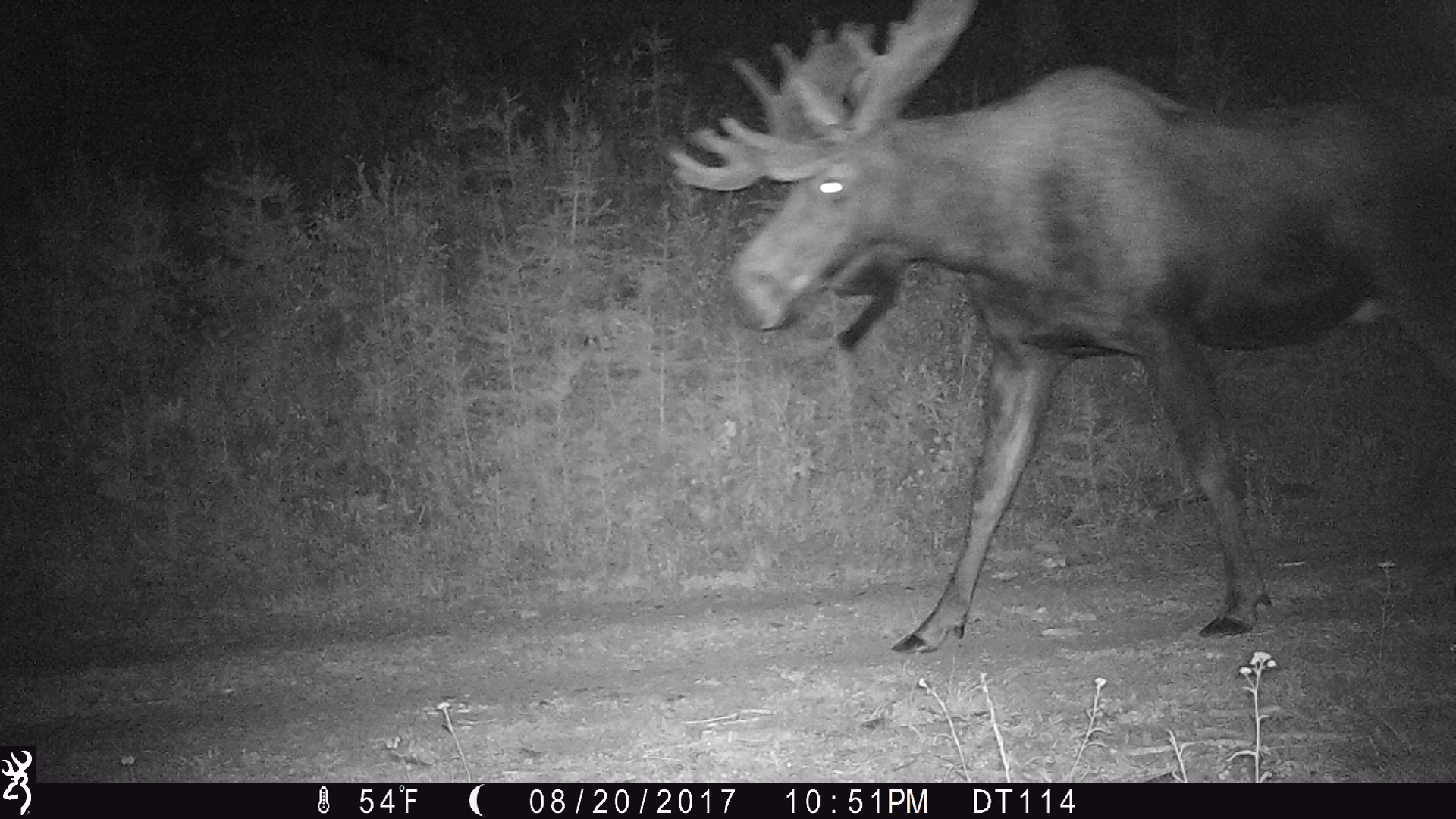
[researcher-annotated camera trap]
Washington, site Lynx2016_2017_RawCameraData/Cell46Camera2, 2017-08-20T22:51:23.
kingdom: Animalia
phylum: Chordata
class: Mammalia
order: Artiodactyla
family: Cervidae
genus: Alces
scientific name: Alces alces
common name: moose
Alces alces (moose). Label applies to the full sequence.